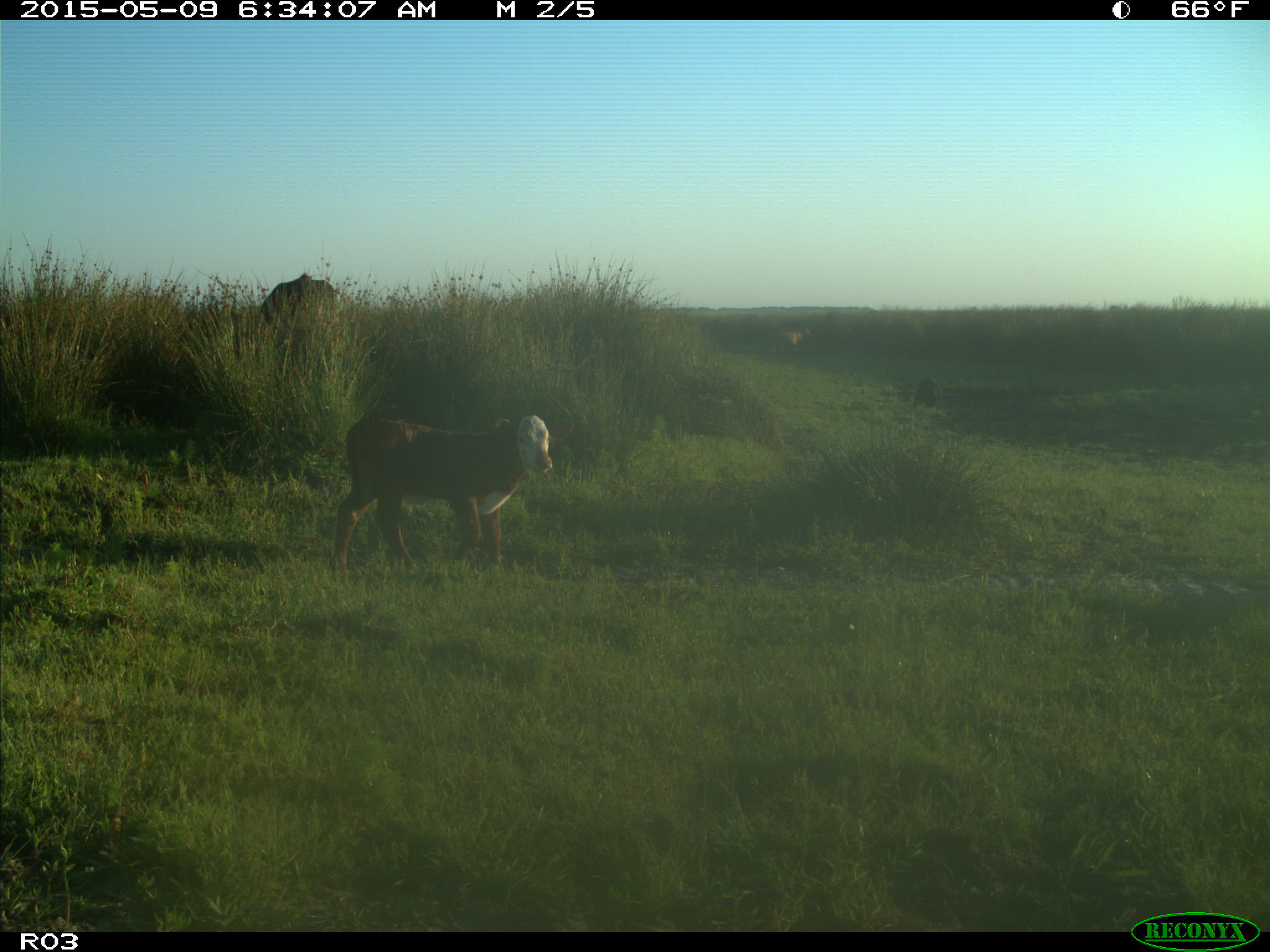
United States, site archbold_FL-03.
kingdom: Animalia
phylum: Chordata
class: Mammalia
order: Artiodactyla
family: Bovidae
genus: Bos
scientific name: Bos taurus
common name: domestic cow